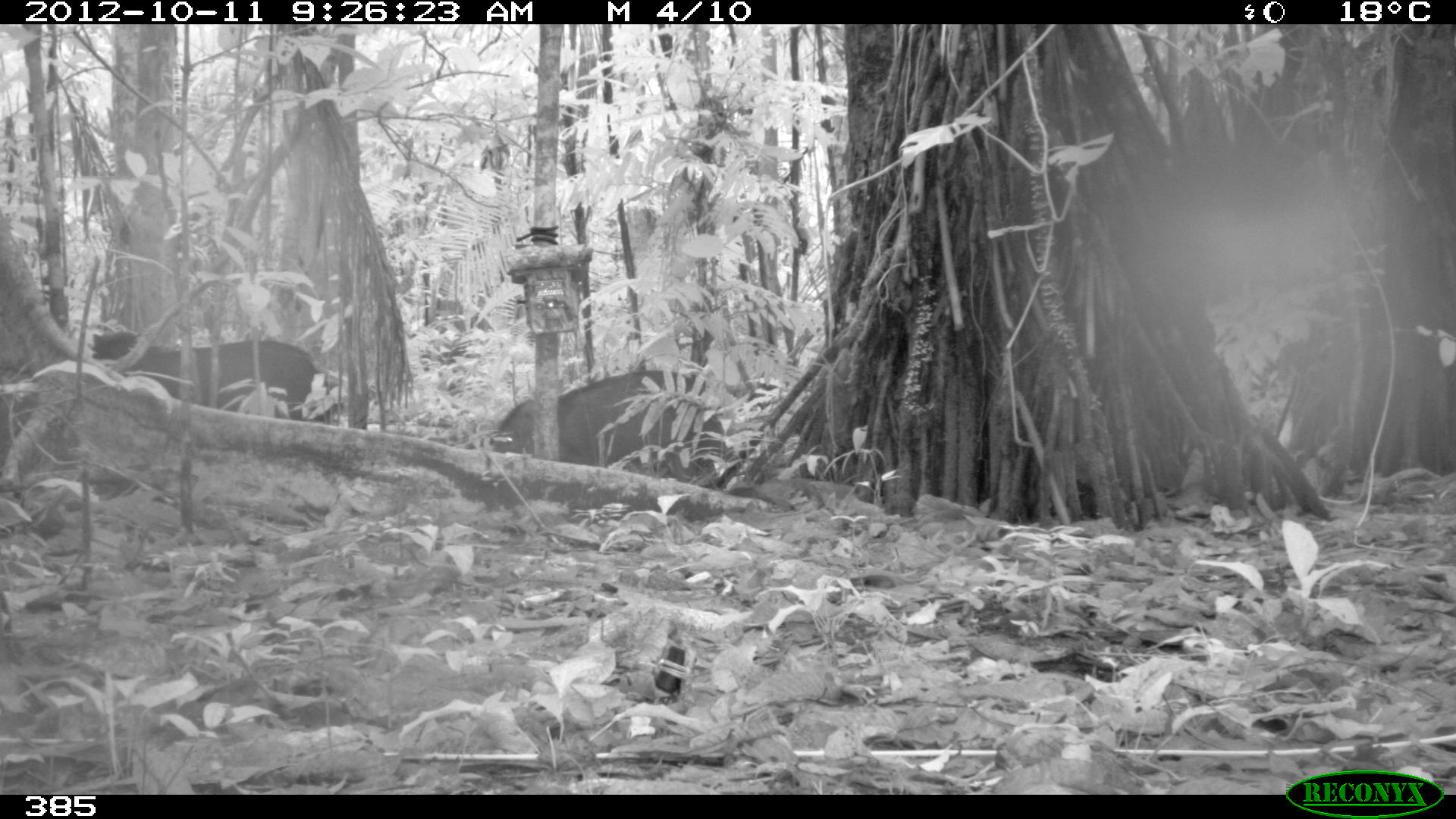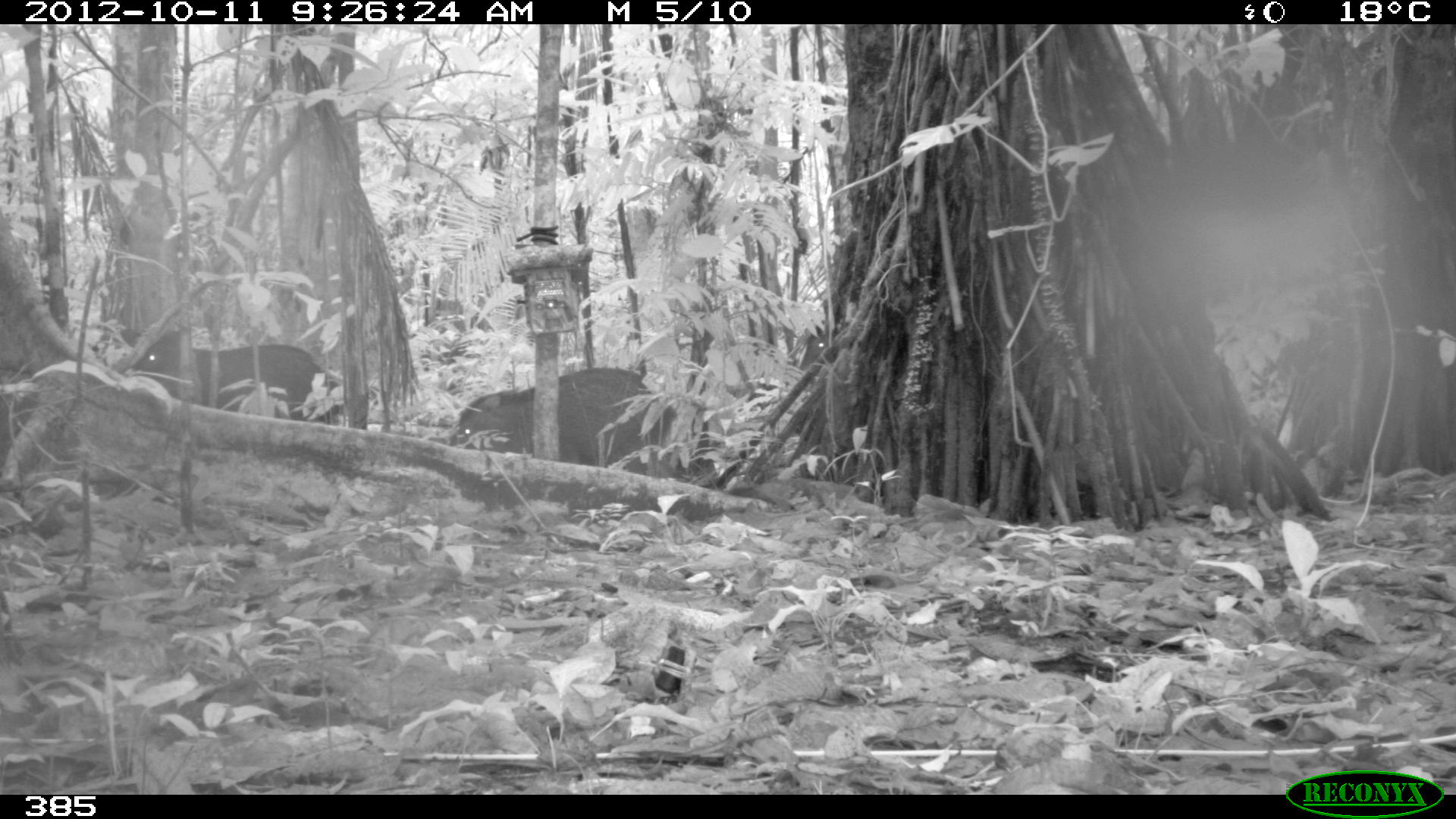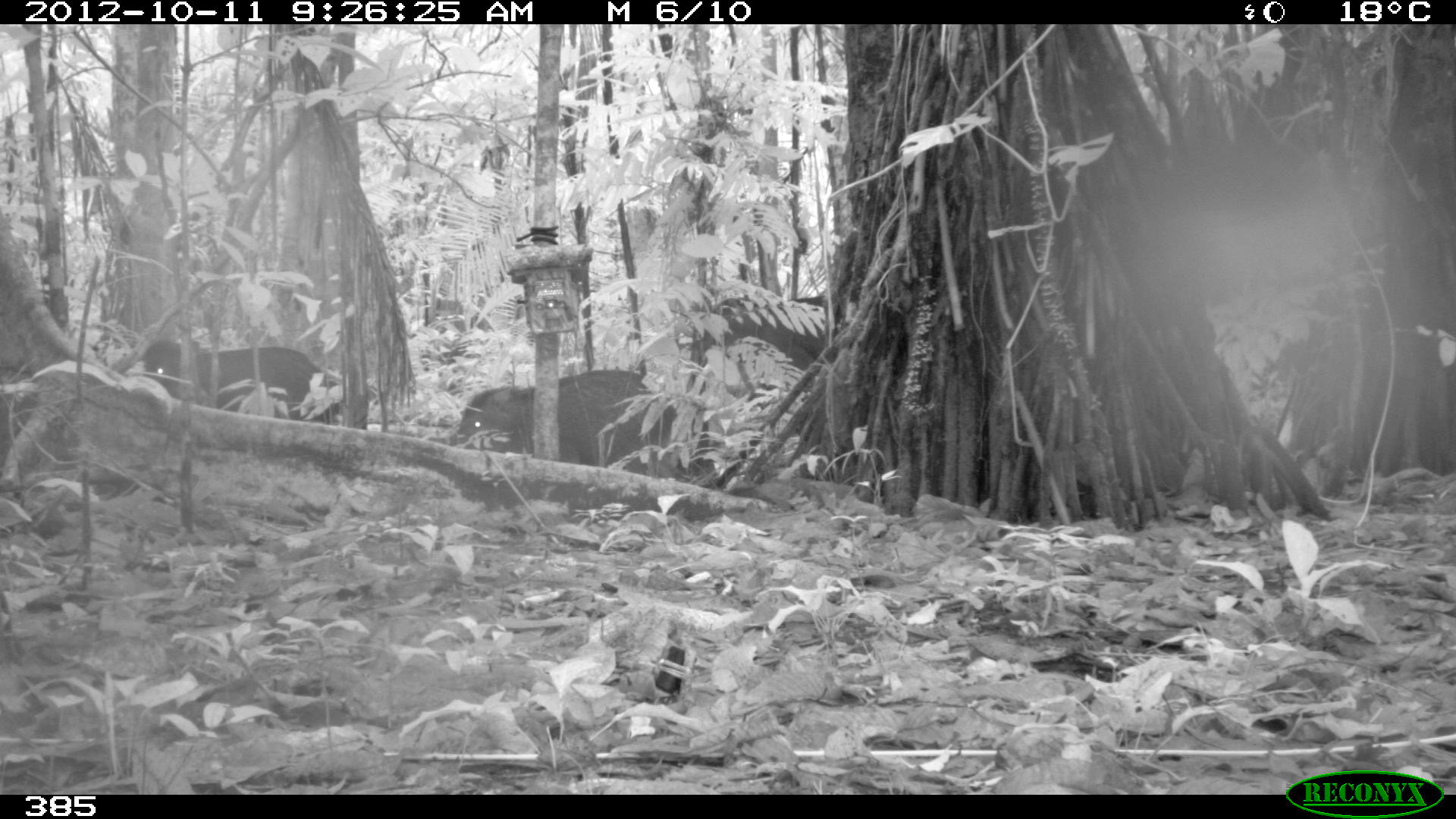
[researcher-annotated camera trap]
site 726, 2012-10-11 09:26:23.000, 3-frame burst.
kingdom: Animalia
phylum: Chordata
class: Mammalia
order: Artiodactyla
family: Tayassuidae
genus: Tayassu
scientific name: Tayassu pecari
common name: white-lipped peccary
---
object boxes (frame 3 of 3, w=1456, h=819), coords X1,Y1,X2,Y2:
tayassu pecari: 455,369,678,475; 136,337,336,428